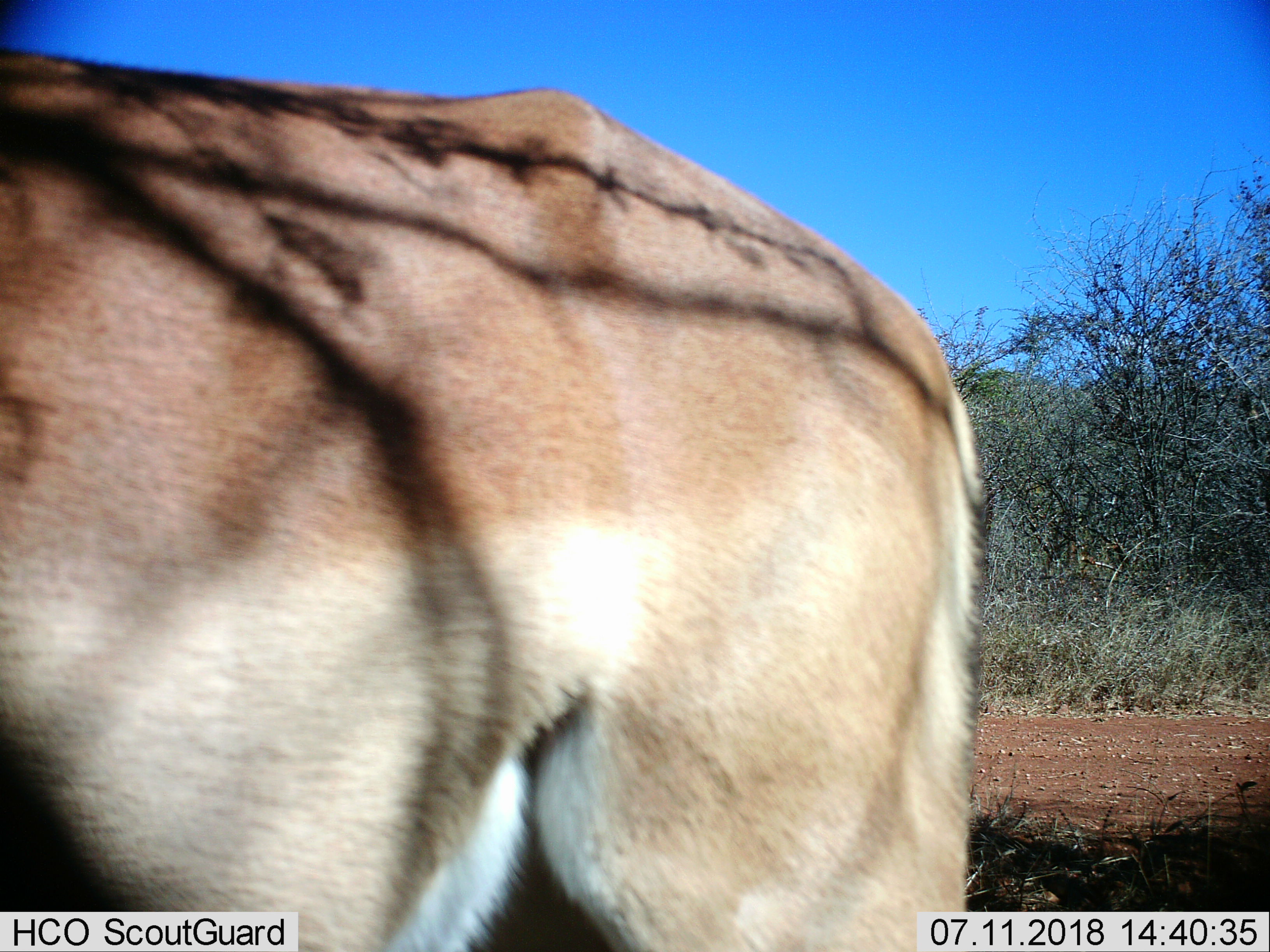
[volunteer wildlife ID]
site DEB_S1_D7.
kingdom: Animalia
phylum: Chordata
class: Mammalia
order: Artiodactyla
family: Bovidae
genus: Aepyceros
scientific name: Aepyceros melampus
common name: impala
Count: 1.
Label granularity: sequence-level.